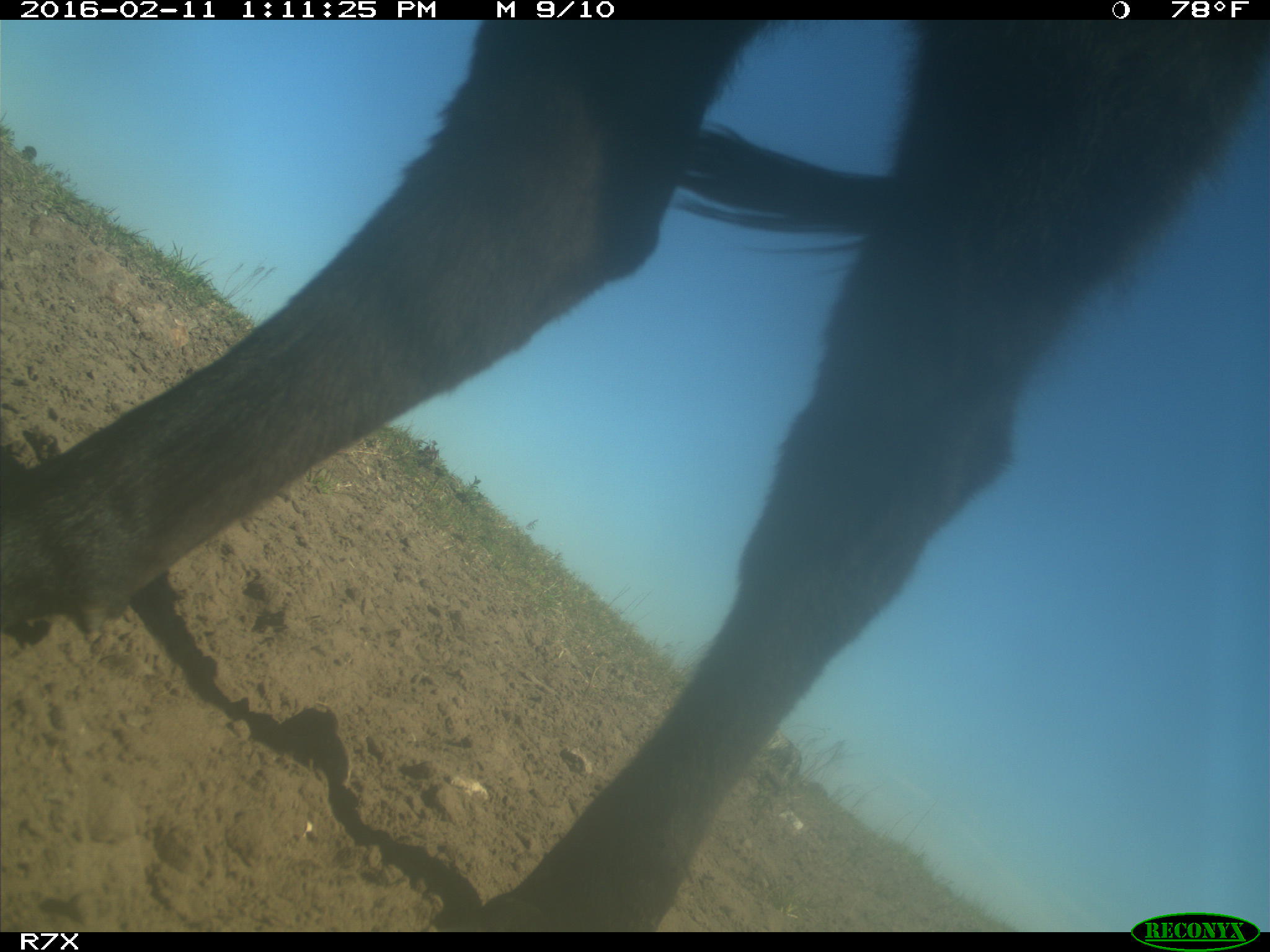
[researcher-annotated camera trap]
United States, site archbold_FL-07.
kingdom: Animalia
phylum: Chordata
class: Mammalia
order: Artiodactyla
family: Bovidae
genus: Bos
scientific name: Bos taurus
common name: domestic cow